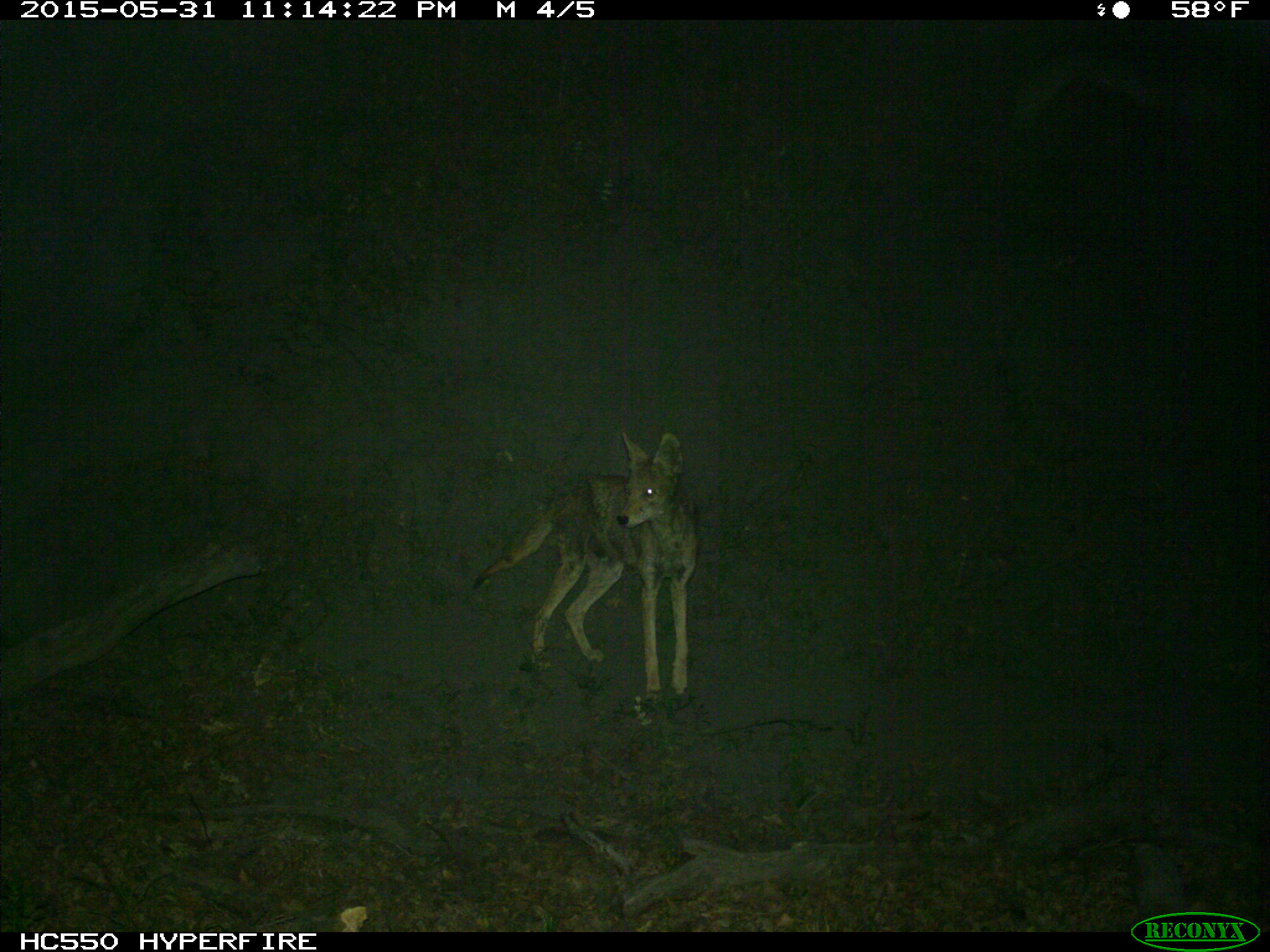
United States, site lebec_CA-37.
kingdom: Animalia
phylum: Chordata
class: Mammalia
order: Carnivora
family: Canidae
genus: Canis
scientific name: Canis latrans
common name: coyote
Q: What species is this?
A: Canis latrans (coyote).